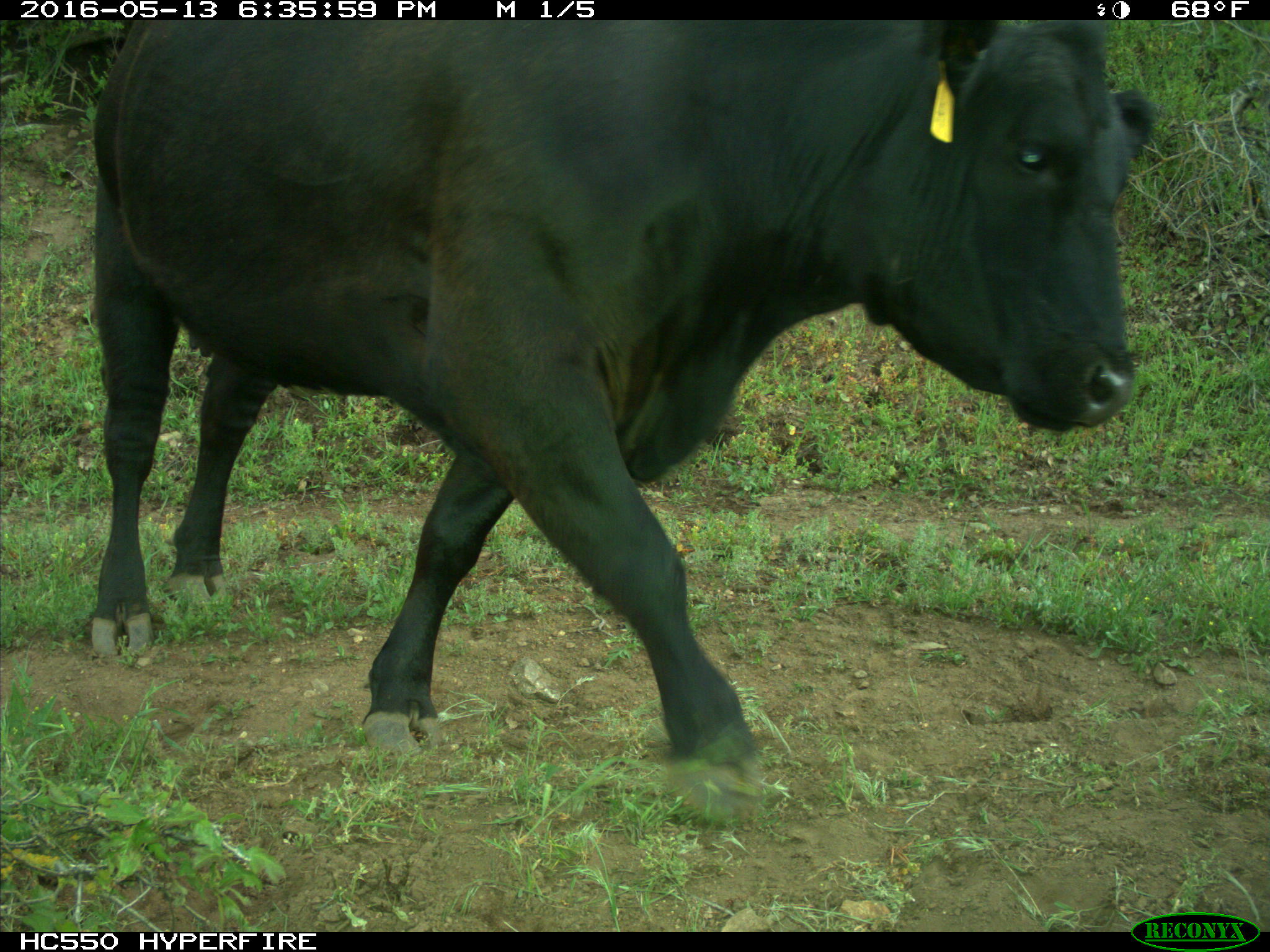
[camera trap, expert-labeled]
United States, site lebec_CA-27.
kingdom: Animalia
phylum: Chordata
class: Mammalia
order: Artiodactyla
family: Bovidae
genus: Bos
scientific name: Bos taurus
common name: domestic cow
Bos taurus (domestic cow).